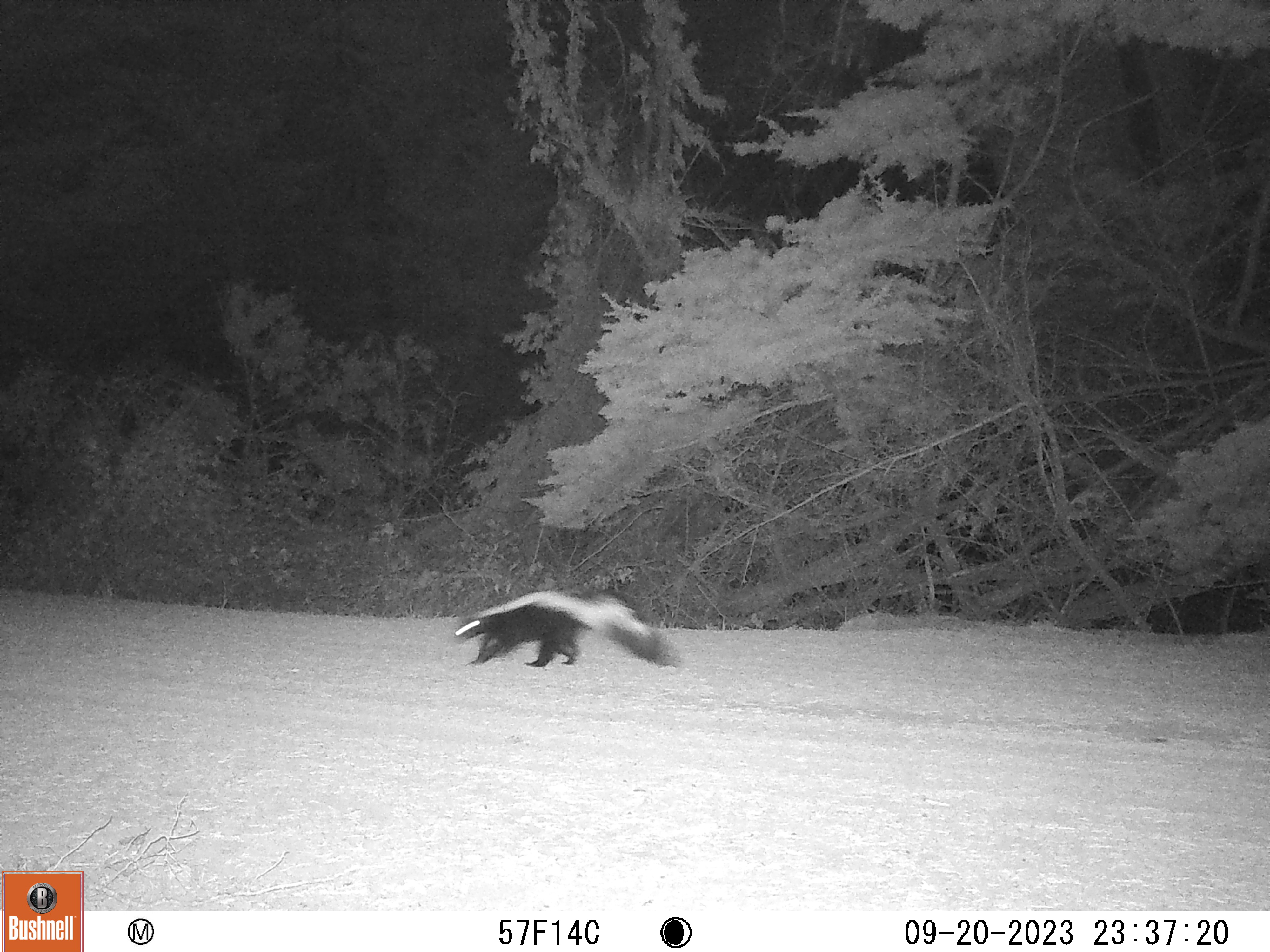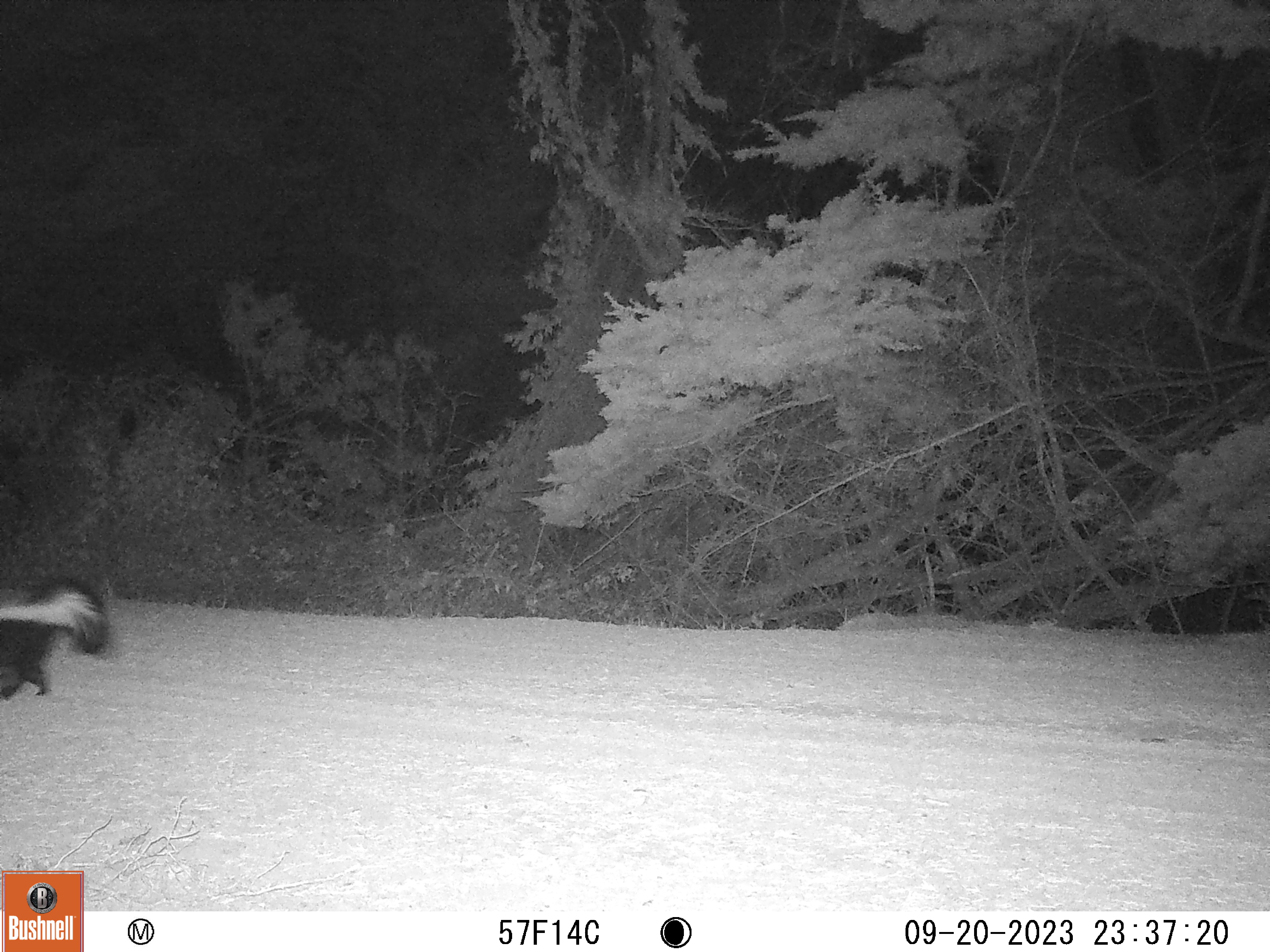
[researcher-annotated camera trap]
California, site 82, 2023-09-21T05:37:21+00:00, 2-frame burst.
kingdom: Animalia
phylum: Chordata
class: Mammalia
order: Carnivora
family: Mephitidae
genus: Mephitis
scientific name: Mephitis mephitis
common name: striped skunk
Striped skunk (Mephitis mephitis).